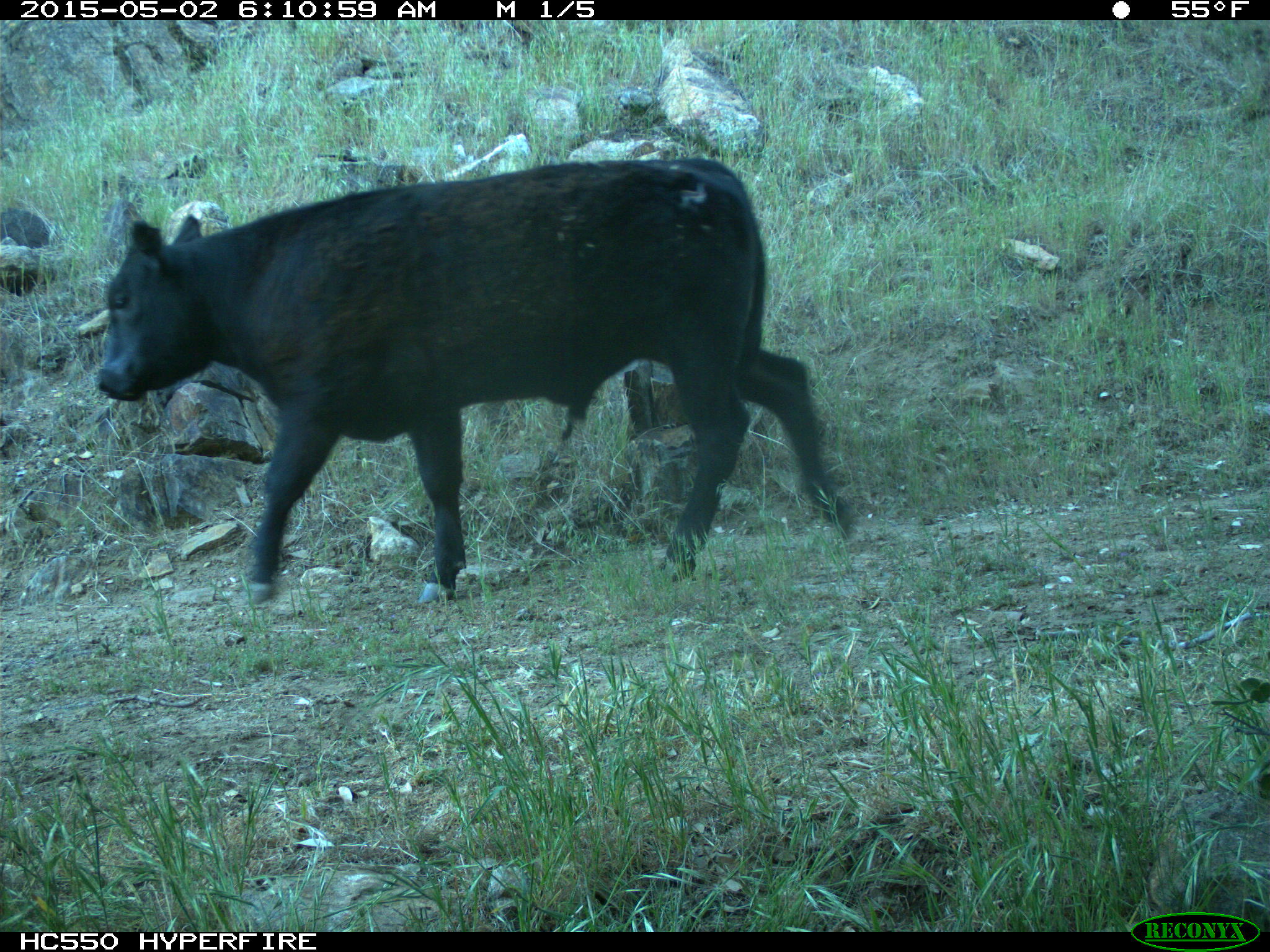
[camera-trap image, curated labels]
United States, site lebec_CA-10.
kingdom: Animalia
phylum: Chordata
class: Mammalia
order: Artiodactyla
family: Bovidae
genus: Bos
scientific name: Bos taurus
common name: domestic cow